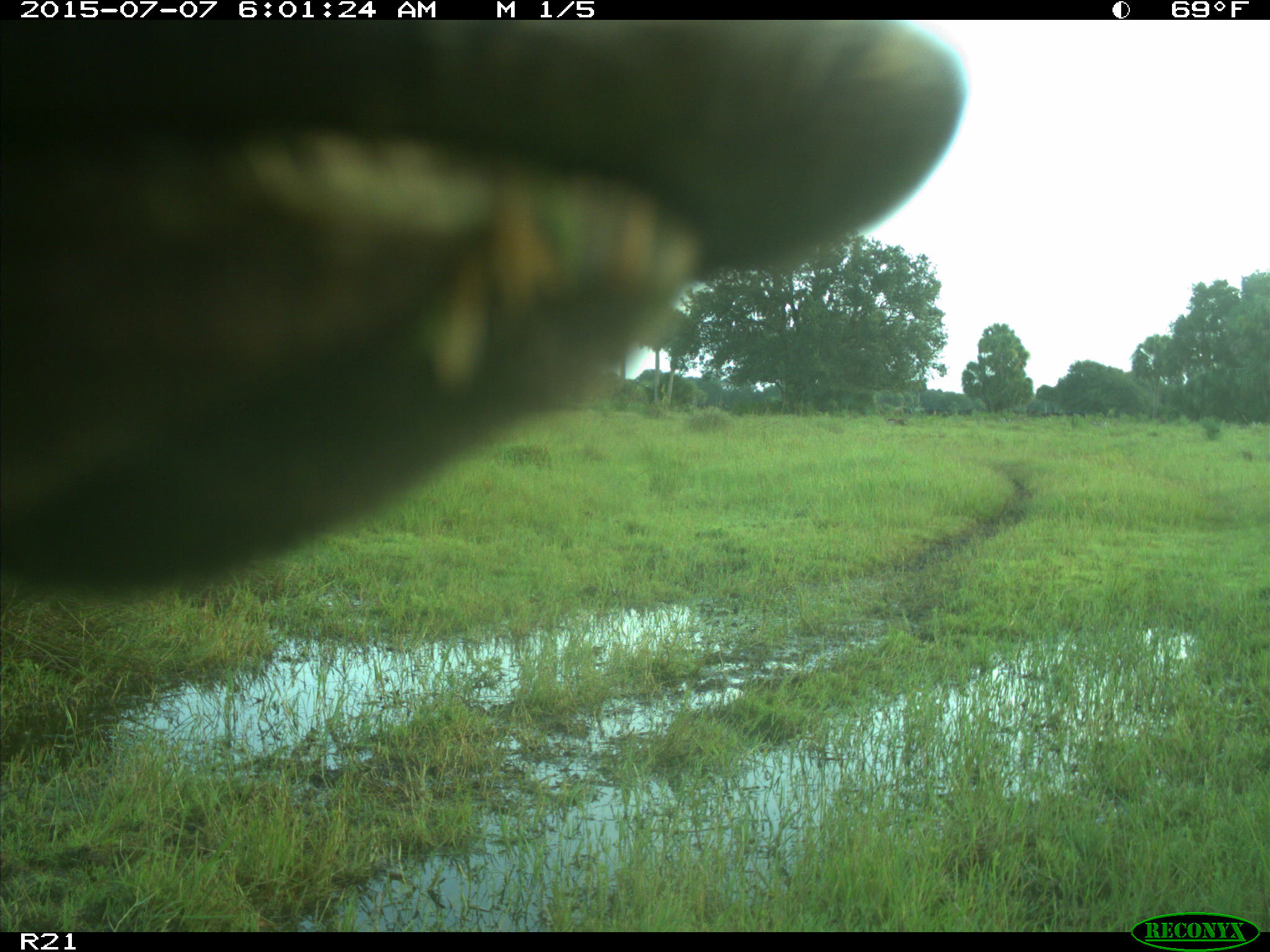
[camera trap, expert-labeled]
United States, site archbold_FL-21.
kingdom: Animalia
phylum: Chordata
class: Mammalia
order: Artiodactyla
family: Bovidae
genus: Bos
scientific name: Bos taurus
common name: domestic cow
Bos taurus (domestic cow).